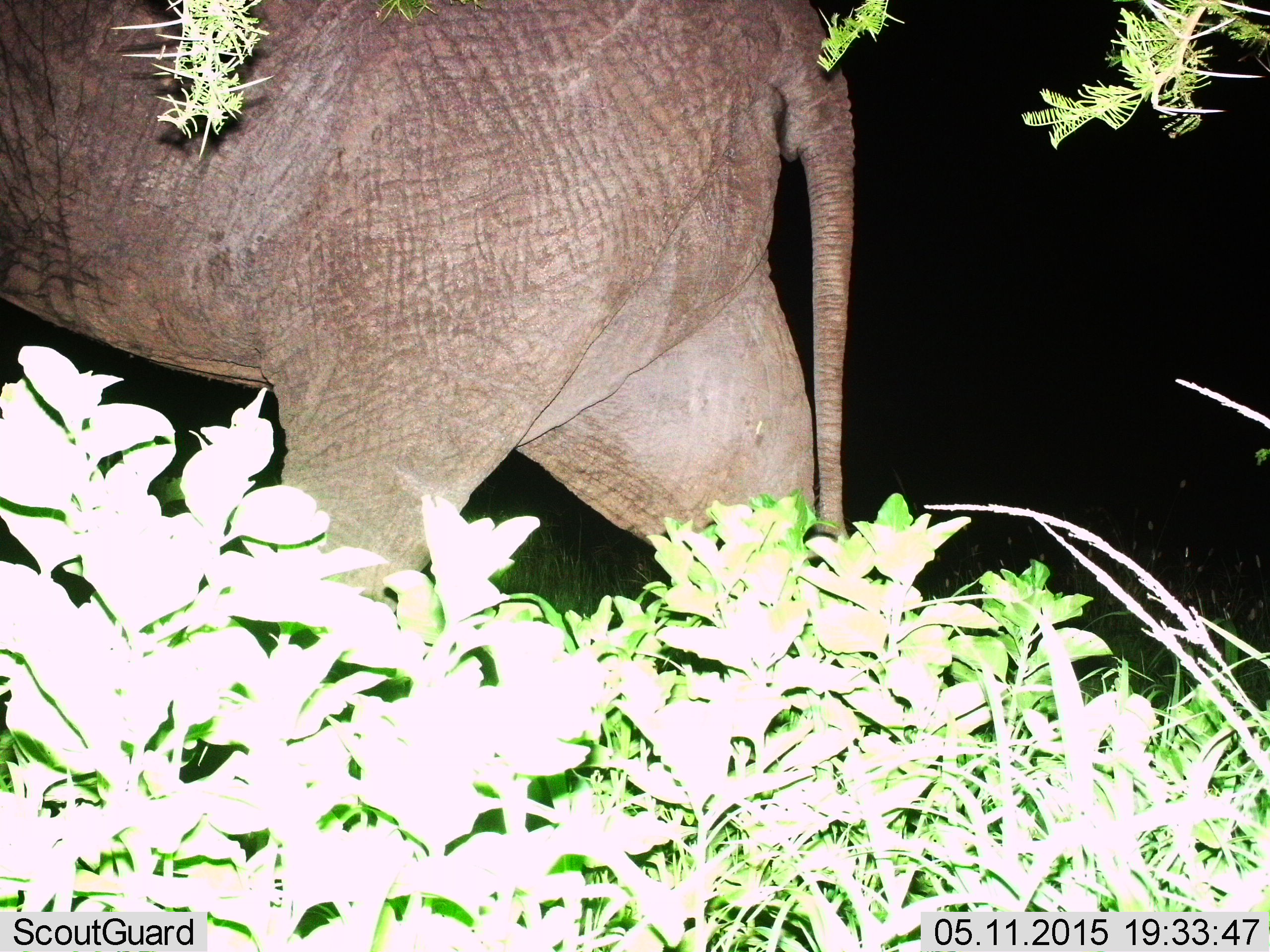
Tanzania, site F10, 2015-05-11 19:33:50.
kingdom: Animalia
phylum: Chordata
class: Mammalia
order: Proboscidea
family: Elephantidae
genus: Loxodonta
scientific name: Loxodonta africana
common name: african bush elephant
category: elephant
Elephant (african bush elephant) (Loxodonta africana), count 1. Behavior (volunteer vote fractions): standing 20%, resting 0%, moving 90%, interacting 0%. Young present (vote fraction): 0%. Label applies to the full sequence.